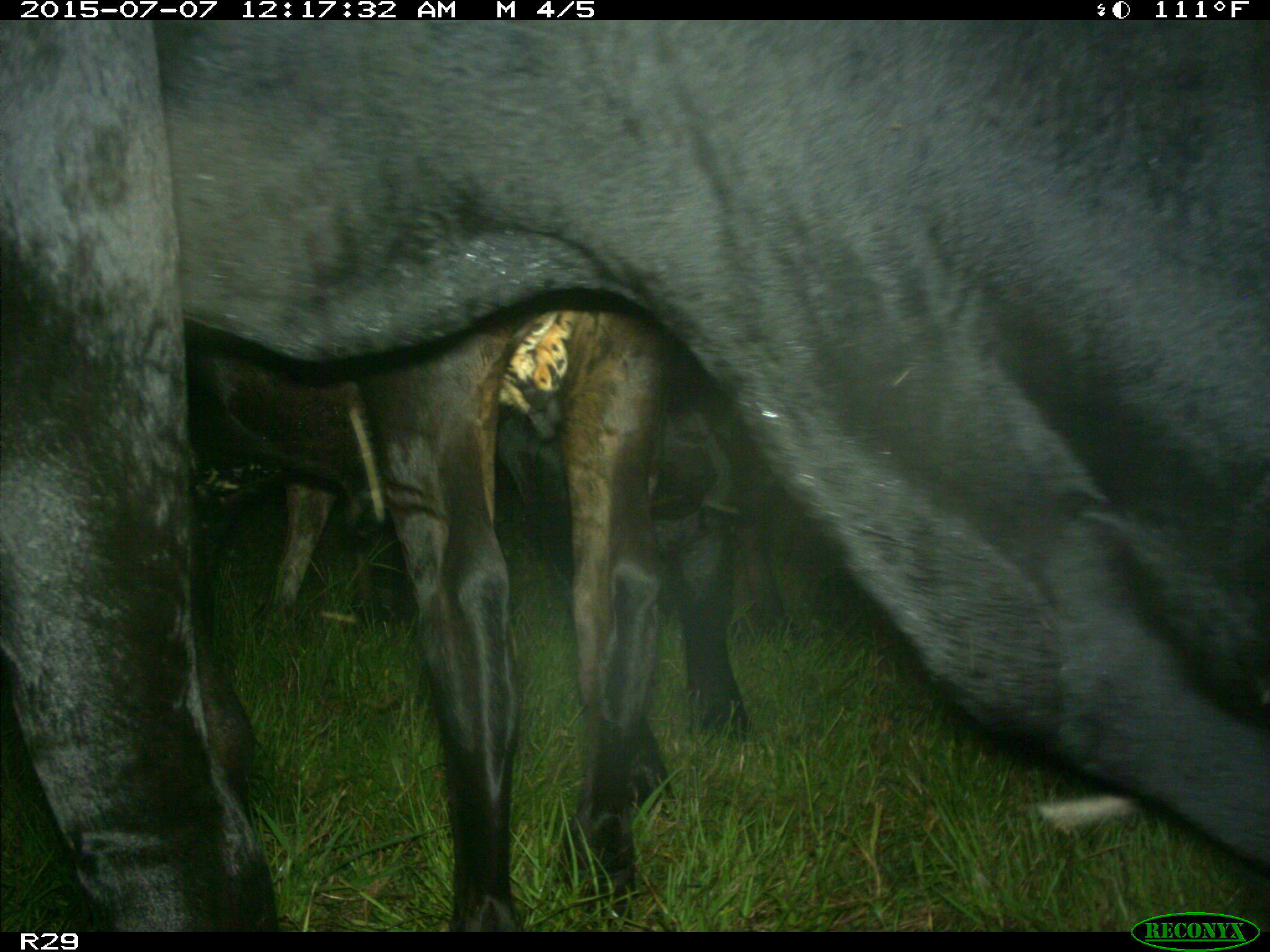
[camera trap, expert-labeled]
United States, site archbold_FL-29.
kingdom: Animalia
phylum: Chordata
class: Mammalia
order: Artiodactyla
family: Bovidae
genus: Bos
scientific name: Bos taurus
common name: domestic cow